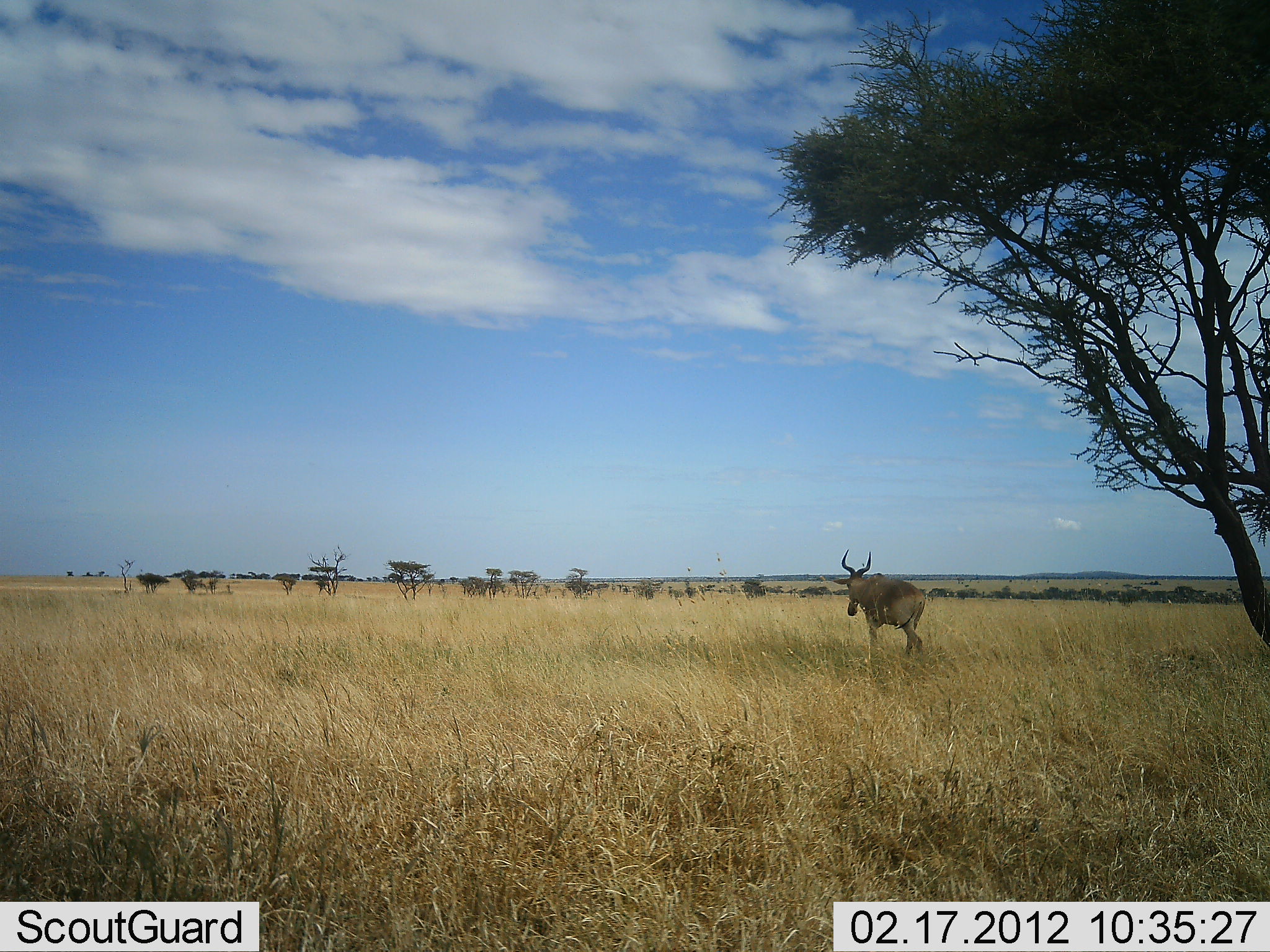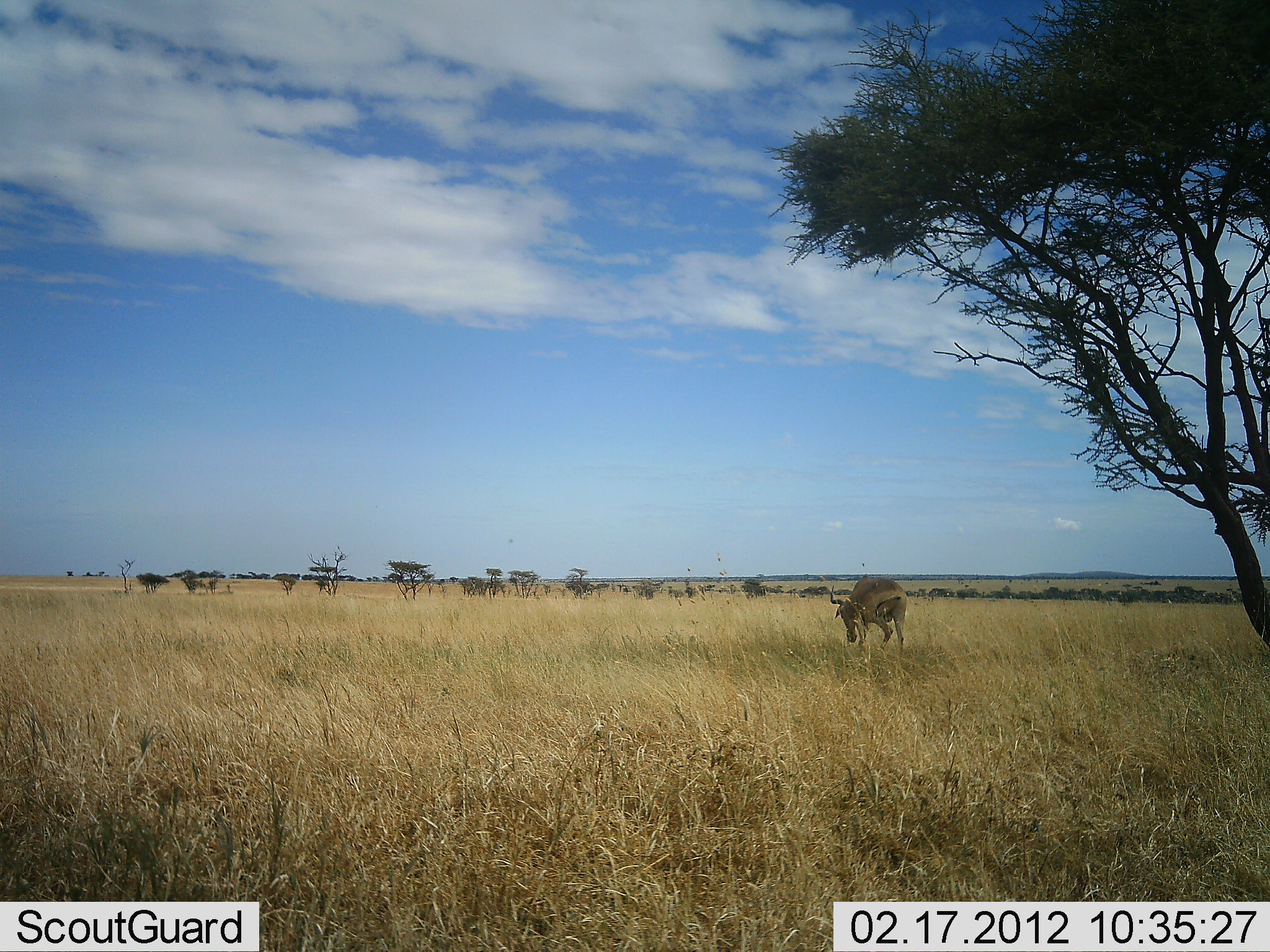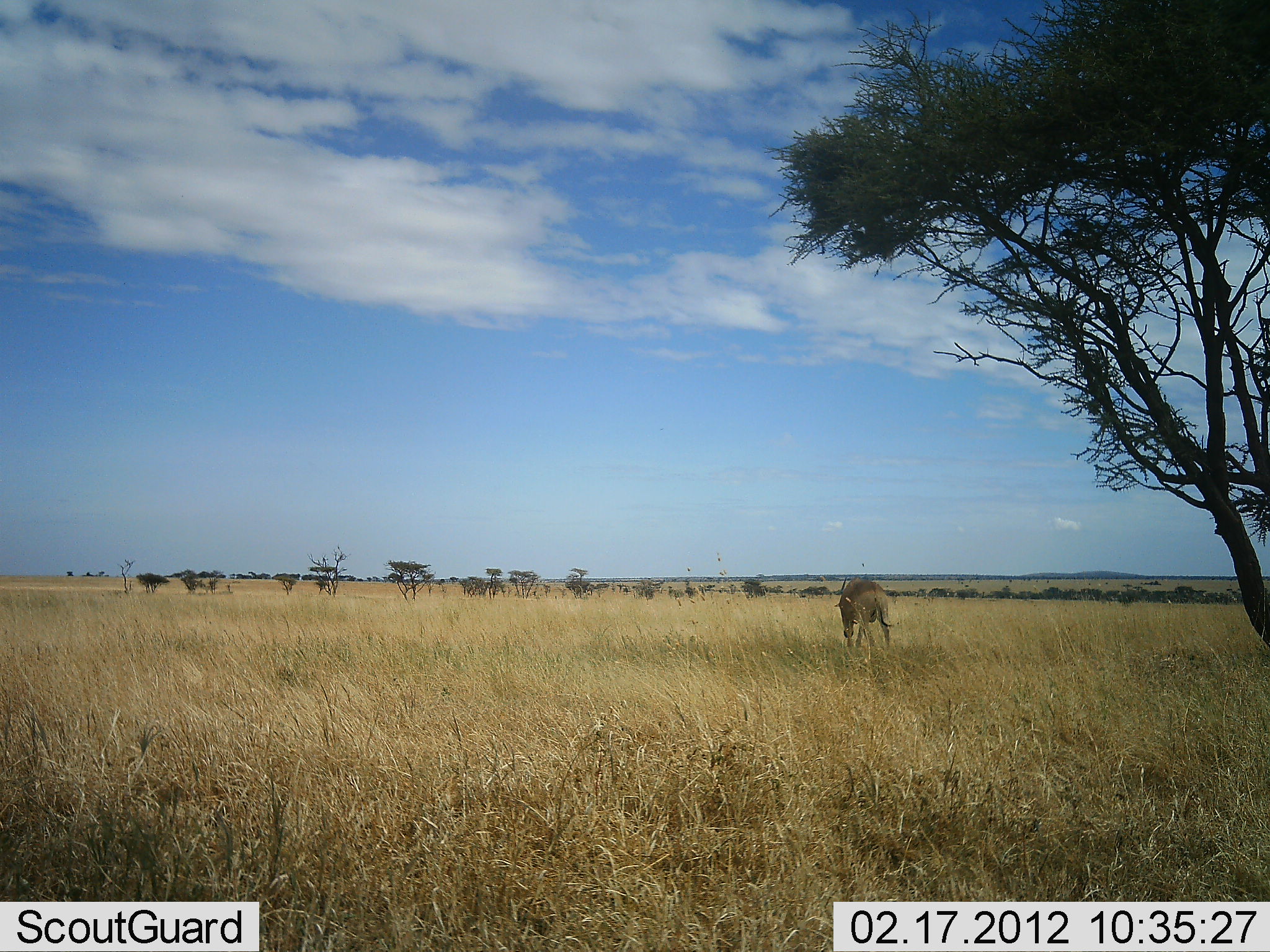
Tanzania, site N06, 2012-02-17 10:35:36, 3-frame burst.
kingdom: Animalia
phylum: Chordata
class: Mammalia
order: Artiodactyla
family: Bovidae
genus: Alcelaphus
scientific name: Alcelaphus buselaphus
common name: hartebeest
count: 1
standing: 22%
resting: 0%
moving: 74%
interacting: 0%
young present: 0%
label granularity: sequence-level